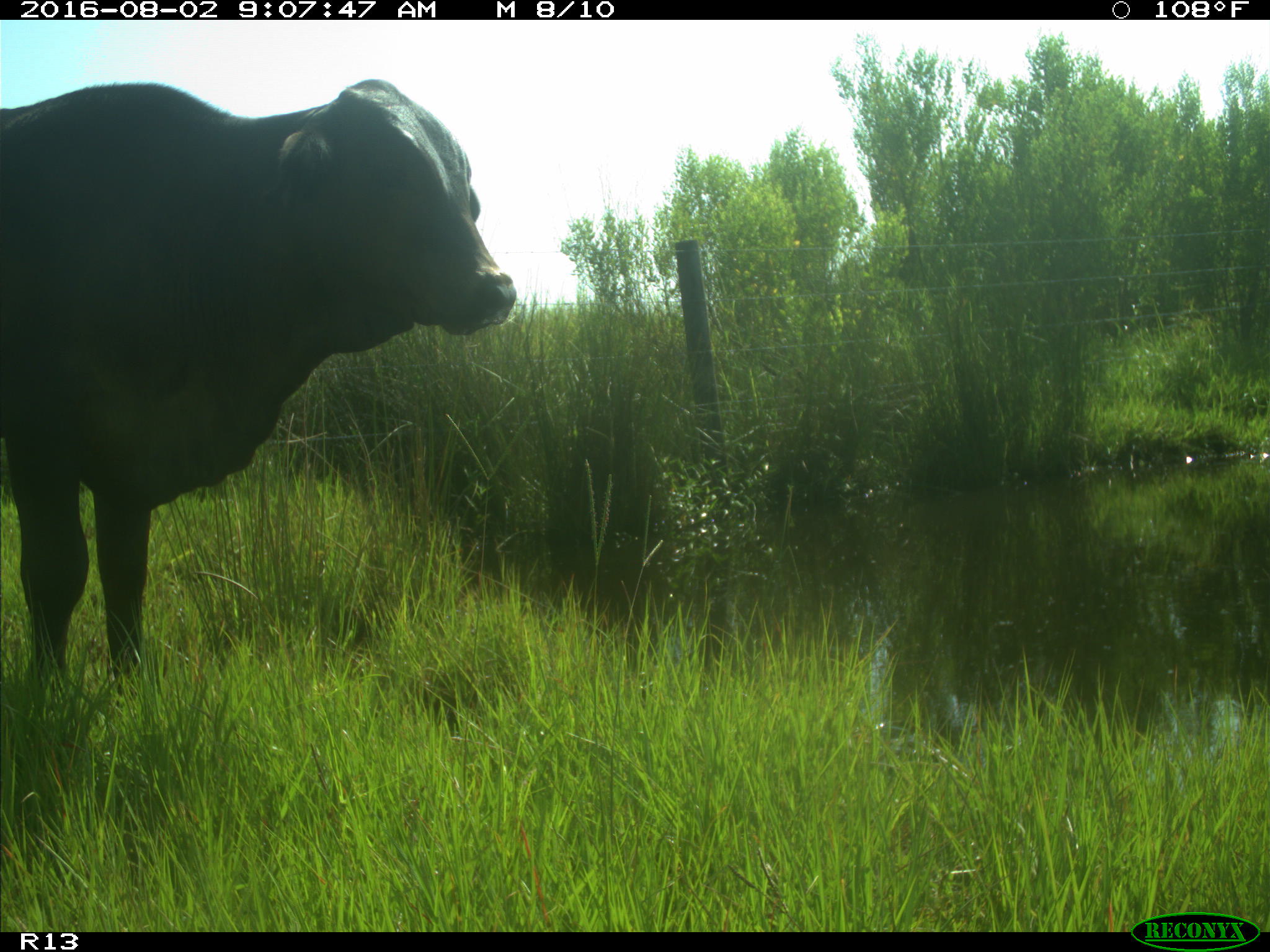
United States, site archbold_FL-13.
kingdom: Animalia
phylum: Chordata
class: Mammalia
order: Artiodactyla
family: Bovidae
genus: Bos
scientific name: Bos taurus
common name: domestic cow